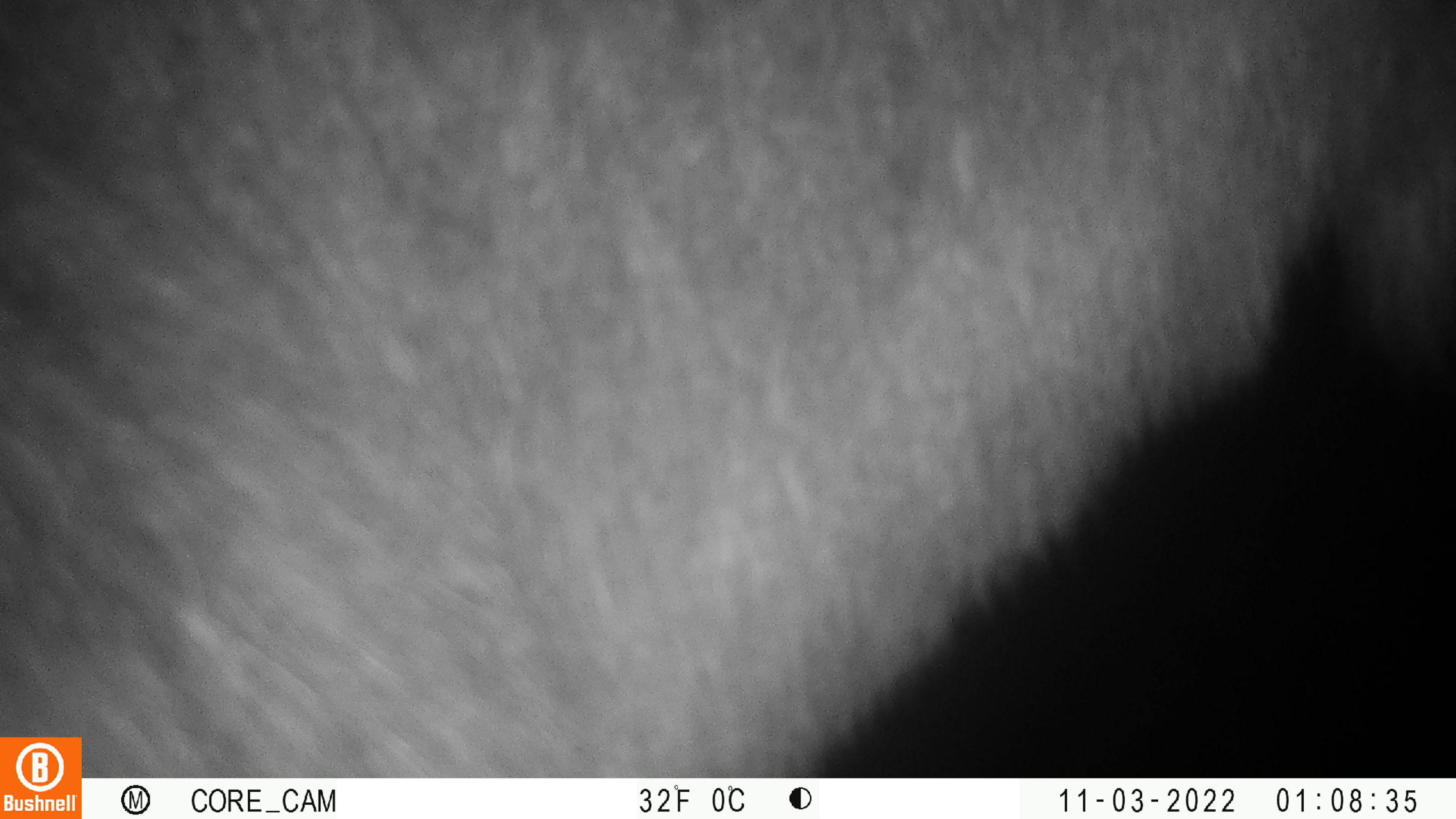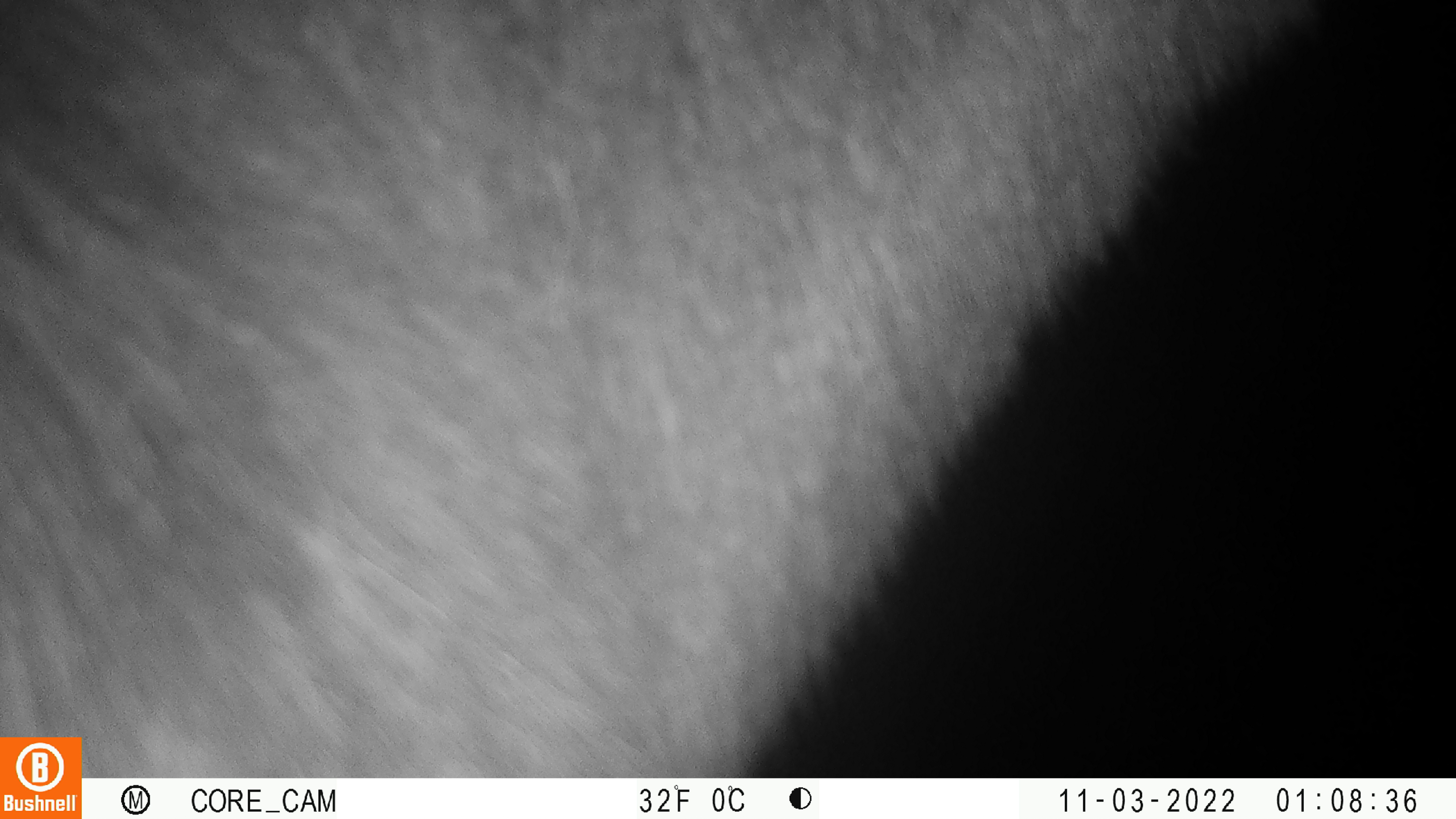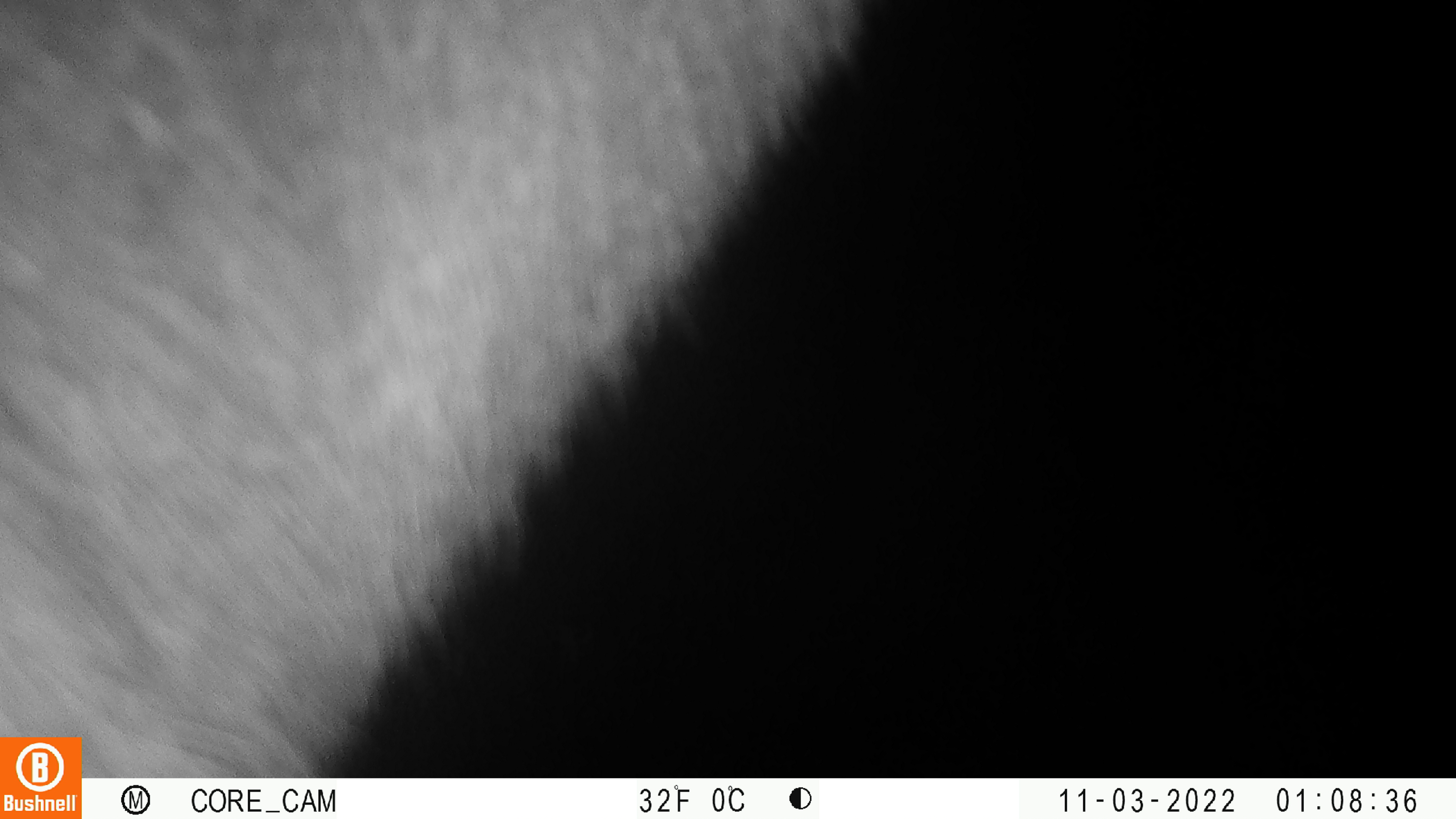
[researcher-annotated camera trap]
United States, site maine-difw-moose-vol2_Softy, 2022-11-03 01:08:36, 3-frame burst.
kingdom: Animalia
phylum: Chordata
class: Mammalia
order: Artiodactyla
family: Cervidae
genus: Alces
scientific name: Alces alces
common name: moose